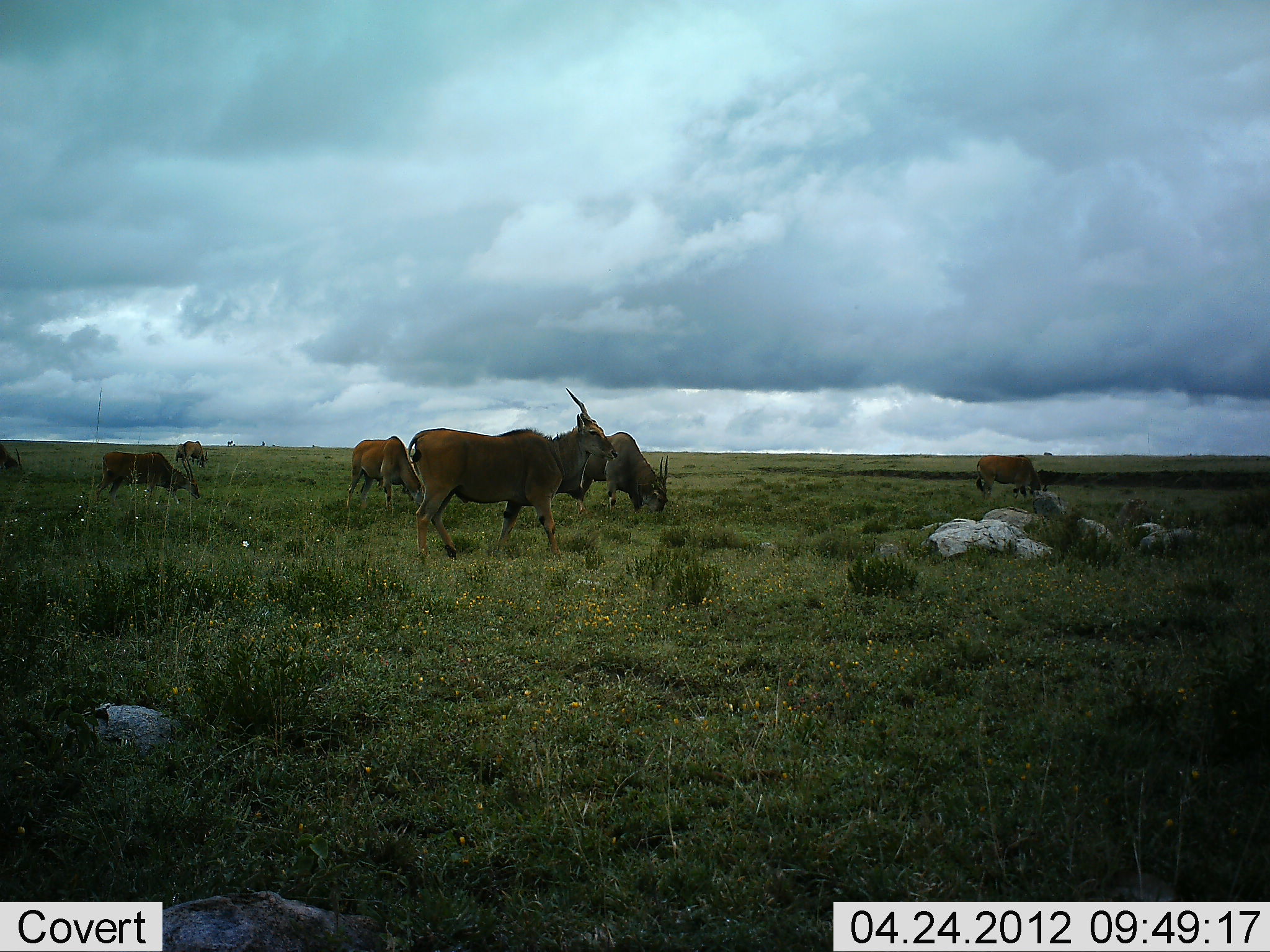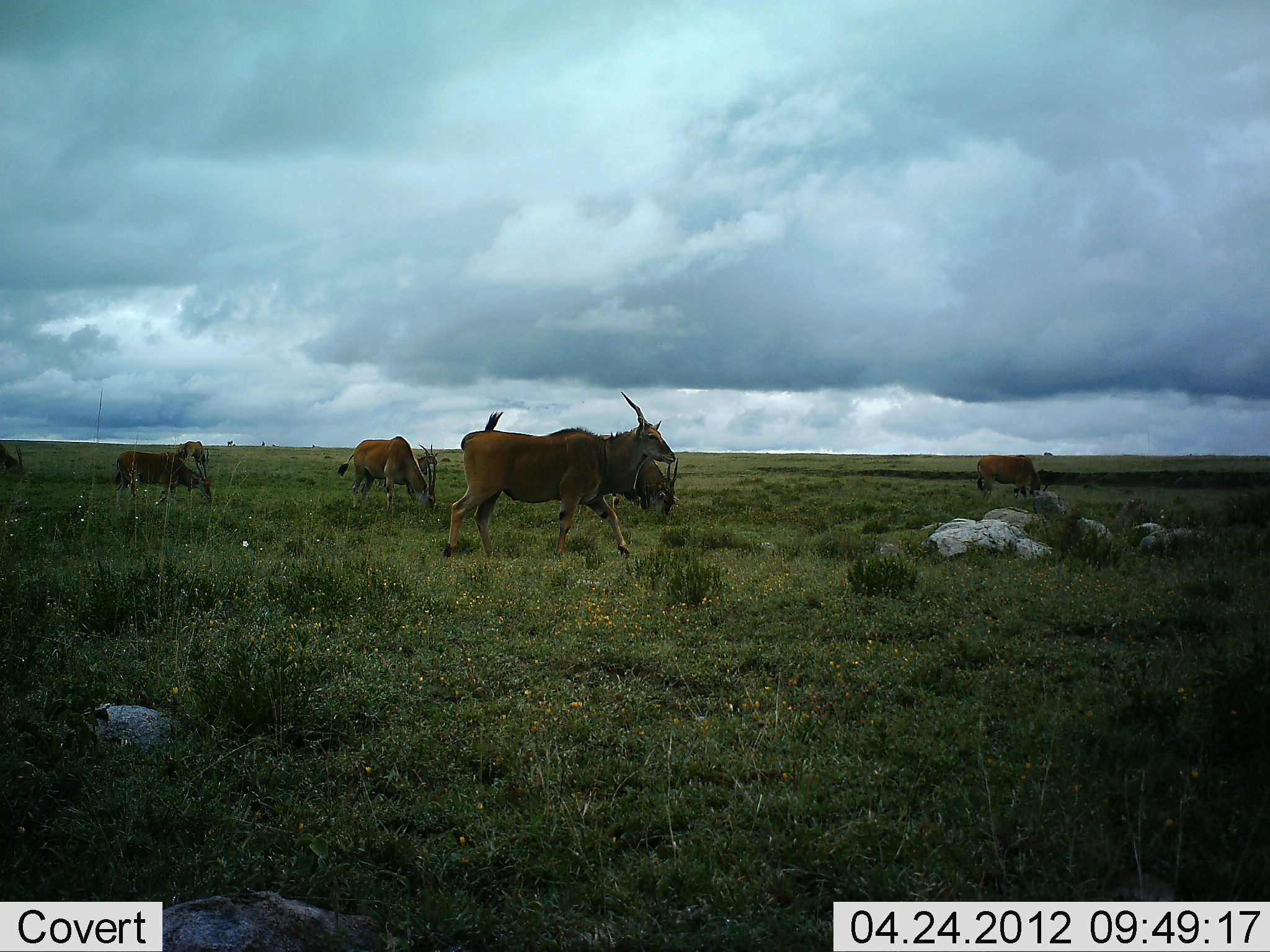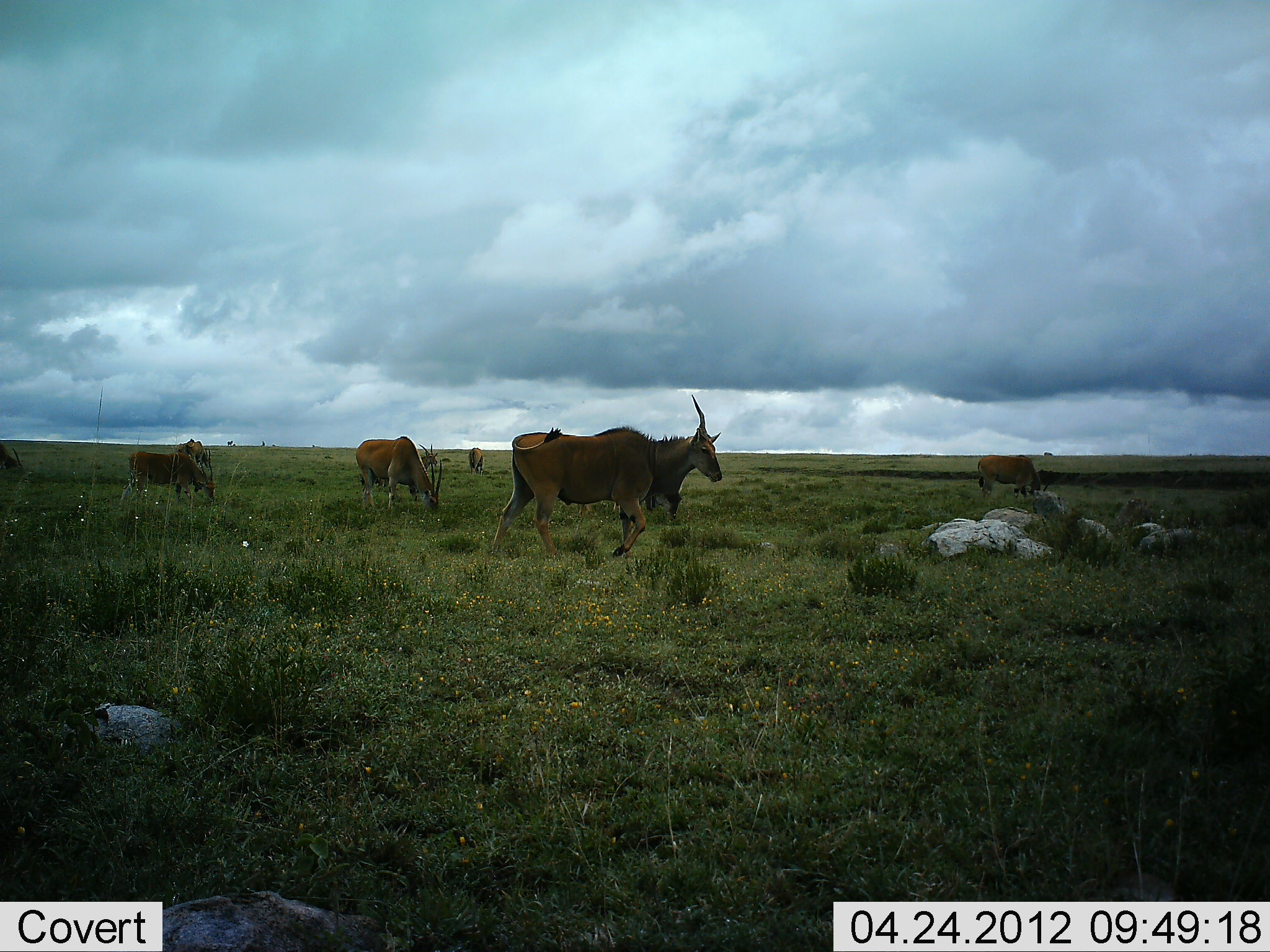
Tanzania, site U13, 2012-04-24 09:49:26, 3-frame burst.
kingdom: Animalia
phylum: Chordata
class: Mammalia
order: Artiodactyla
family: Bovidae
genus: Tragelaphus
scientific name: Tragelaphus oryx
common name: eland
Eland (Tragelaphus oryx), count 8. Behavior (volunteer vote fractions): standing 54%, resting 4%, moving 88%, interacting 0%. Young present (vote fraction): 0%. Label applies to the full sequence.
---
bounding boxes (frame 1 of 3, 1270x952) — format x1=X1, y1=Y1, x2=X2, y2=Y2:
animal: x1=406, y1=387, x2=620, y2=567; x1=554, y1=430, x2=670, y2=516; x1=346, y1=435, x2=425, y2=514; x1=95, y1=451, x2=201, y2=503; x1=975, y1=455, x2=1041, y2=503; x1=0, y1=443, x2=23, y2=478; x1=183, y1=440, x2=209, y2=468; x1=175, y1=443, x2=187, y2=463; x1=226, y1=439, x2=234, y2=446; x1=260, y1=440, x2=266, y2=446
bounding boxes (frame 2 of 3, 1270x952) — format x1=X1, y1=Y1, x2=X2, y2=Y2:
animal: x1=443, y1=390, x2=677, y2=563; x1=336, y1=434, x2=437, y2=513; x1=598, y1=434, x2=679, y2=519; x1=113, y1=450, x2=214, y2=506; x1=977, y1=454, x2=1051, y2=501; x1=0, y1=443, x2=27, y2=479; x1=176, y1=441, x2=211, y2=467; x1=416, y1=443, x2=438, y2=476; x1=226, y1=439, x2=234, y2=446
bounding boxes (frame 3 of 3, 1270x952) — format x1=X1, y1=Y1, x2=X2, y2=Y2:
animal: x1=491, y1=393, x2=723, y2=557; x1=354, y1=435, x2=444, y2=513; x1=117, y1=450, x2=216, y2=506; x1=977, y1=454, x2=1053, y2=499; x1=396, y1=443, x2=439, y2=498; x1=175, y1=437, x2=212, y2=473; x1=0, y1=443, x2=22, y2=476; x1=467, y1=447, x2=485, y2=476; x1=225, y1=439, x2=234, y2=446